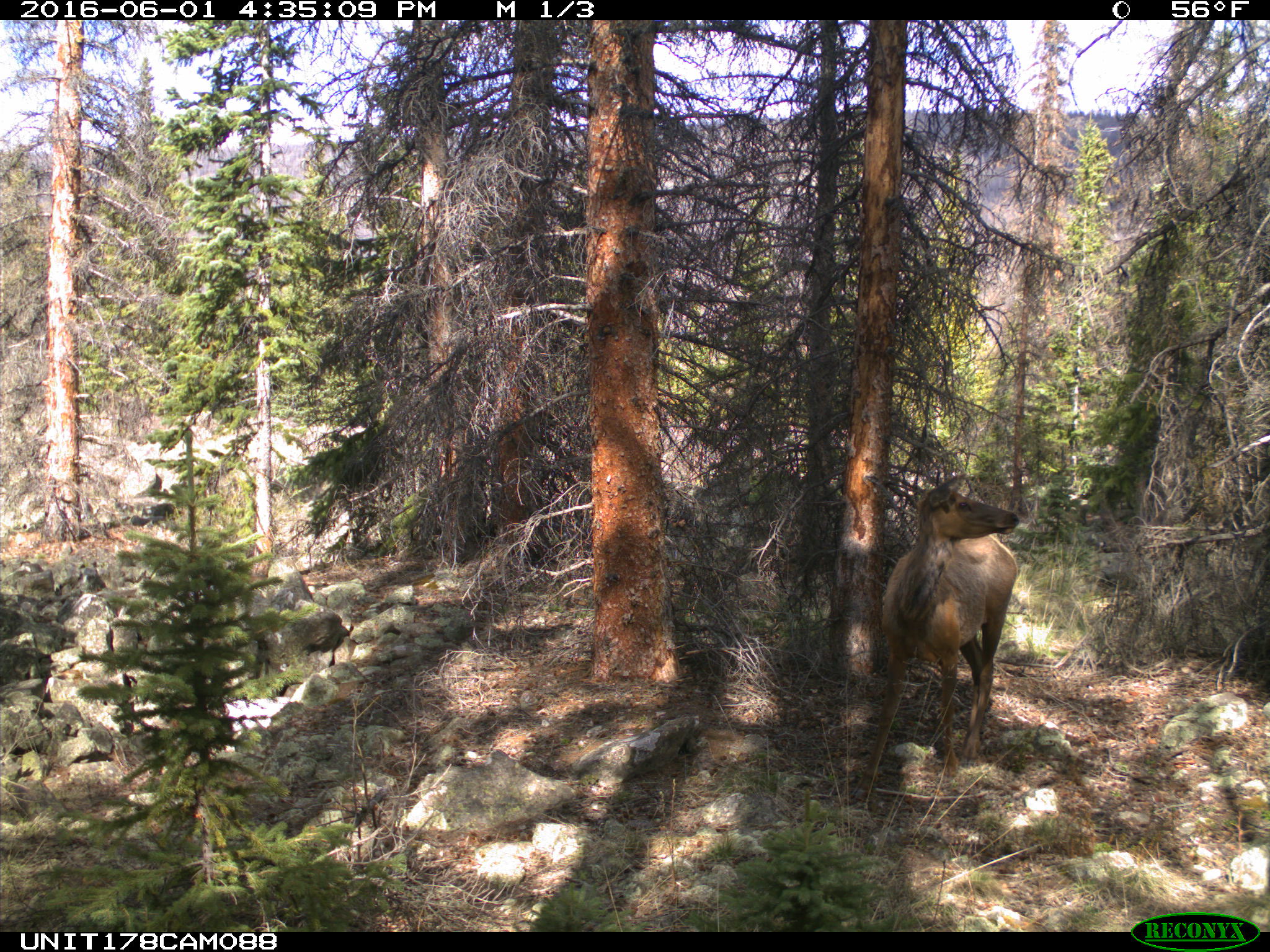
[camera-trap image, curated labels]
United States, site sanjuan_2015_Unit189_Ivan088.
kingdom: Animalia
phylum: Chordata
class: Mammalia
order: Artiodactyla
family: Cervidae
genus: Cervus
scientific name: Cervus elaphus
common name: red deer